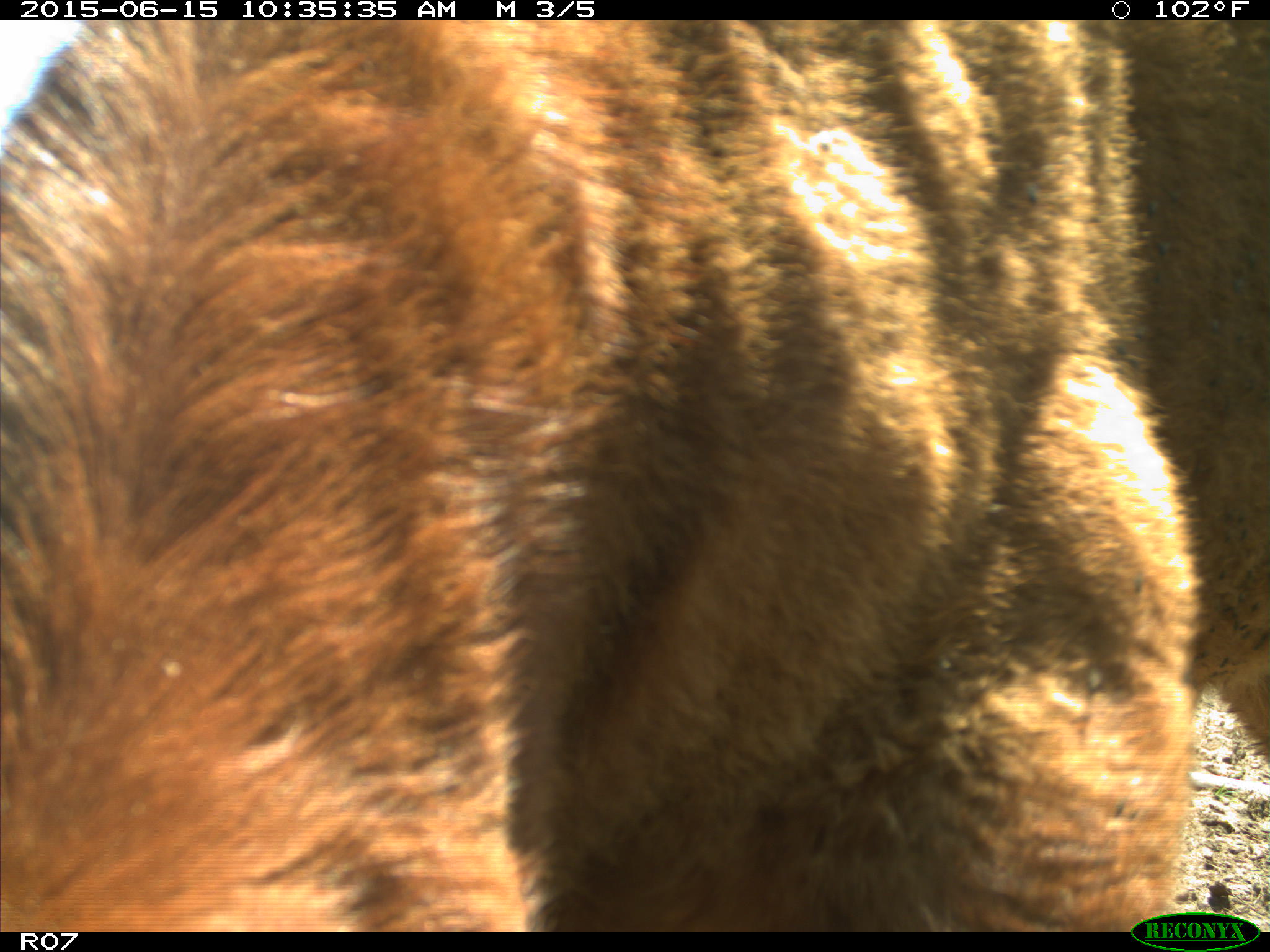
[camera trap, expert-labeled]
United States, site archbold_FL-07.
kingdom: Animalia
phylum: Chordata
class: Mammalia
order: Artiodactyla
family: Bovidae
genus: Bos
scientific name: Bos taurus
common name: domestic cow